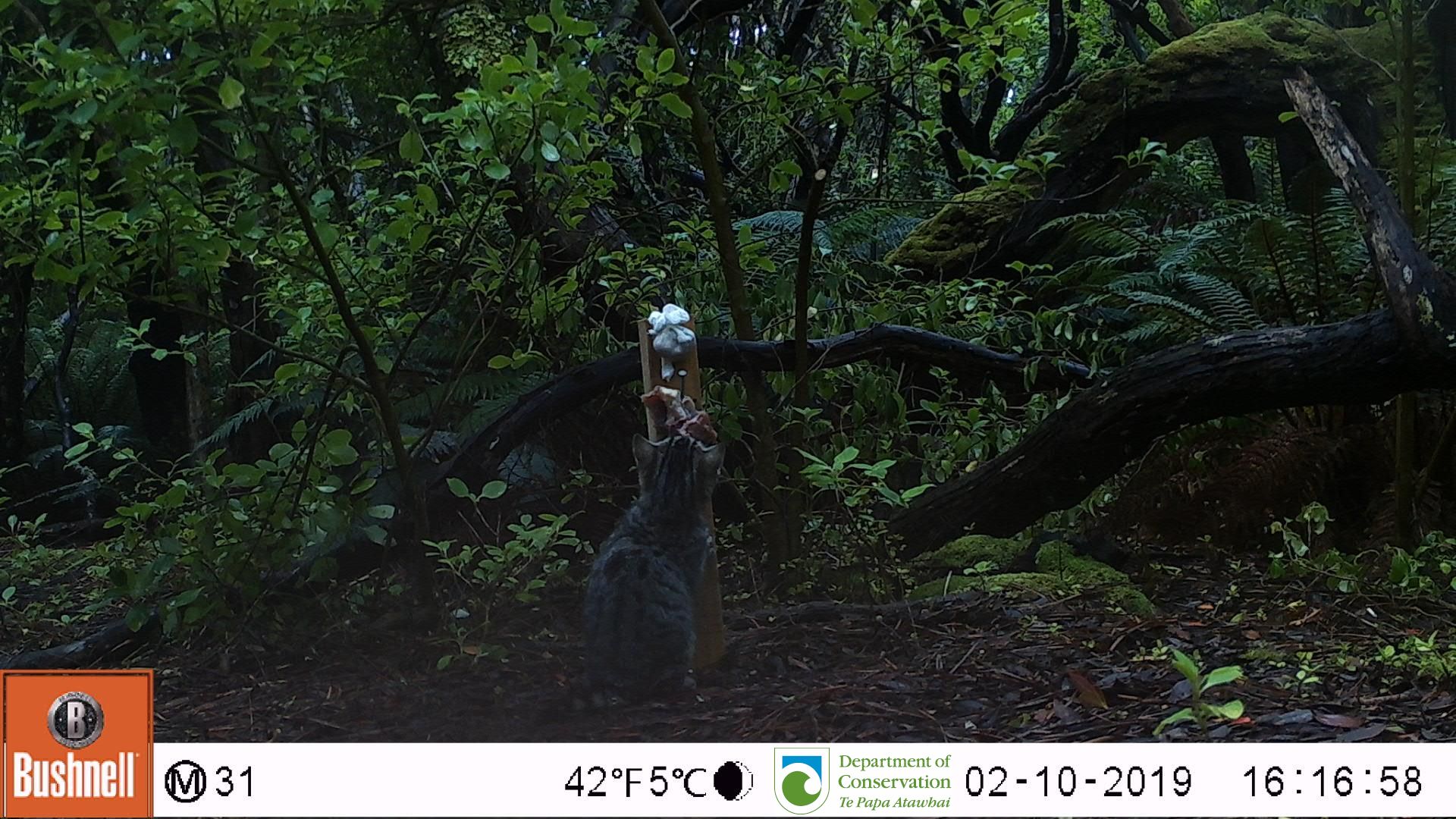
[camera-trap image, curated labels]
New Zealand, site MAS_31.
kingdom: Animalia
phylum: Chordata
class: Mammalia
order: Carnivora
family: Felidae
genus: Felis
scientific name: Felis catus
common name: domestic cat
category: cat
Cat (domestic cat) (Felis catus).